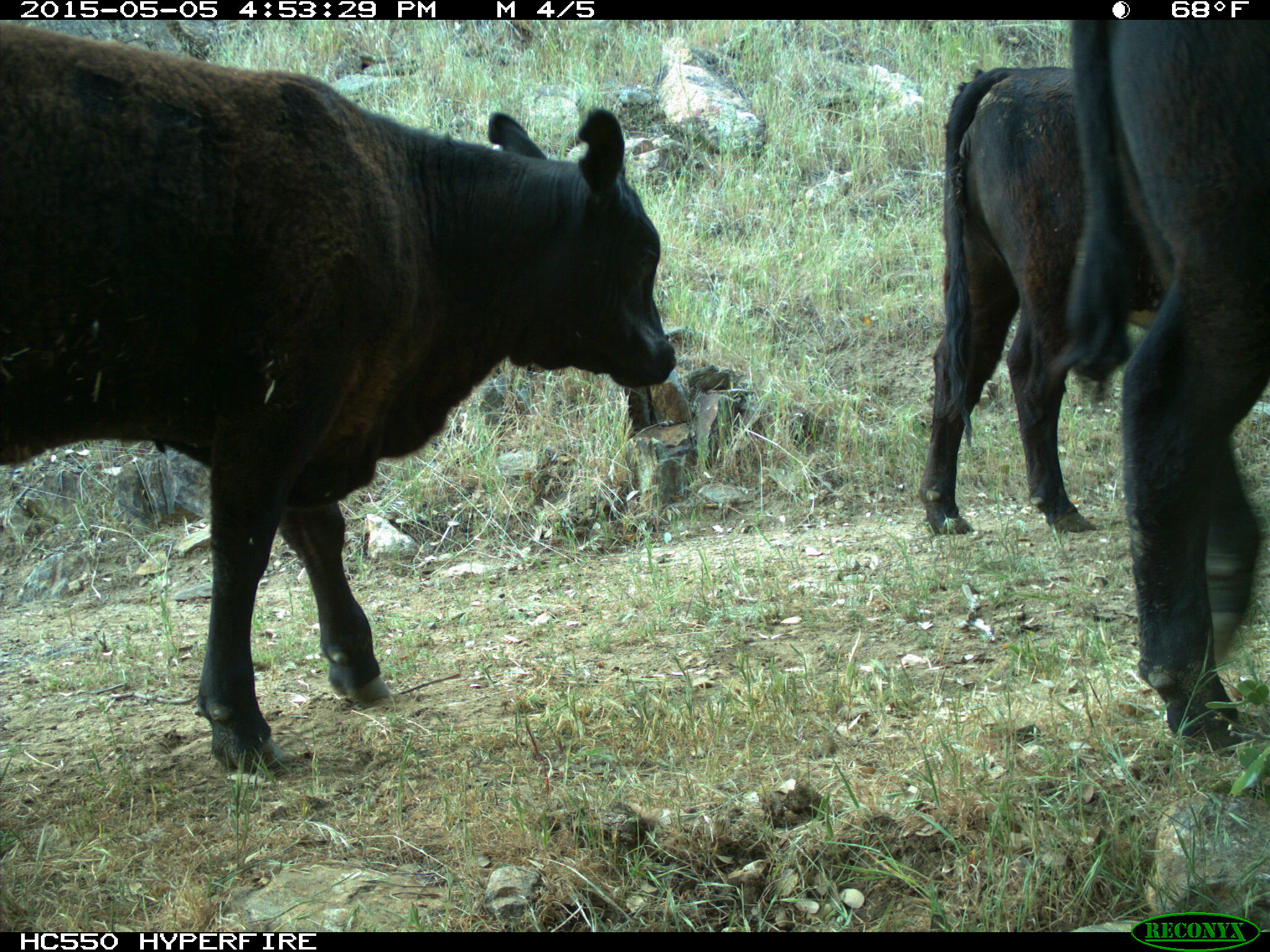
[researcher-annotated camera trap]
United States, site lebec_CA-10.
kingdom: Animalia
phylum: Chordata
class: Mammalia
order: Artiodactyla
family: Bovidae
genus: Bos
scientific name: Bos taurus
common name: domestic cow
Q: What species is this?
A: Bos taurus (domestic cow).